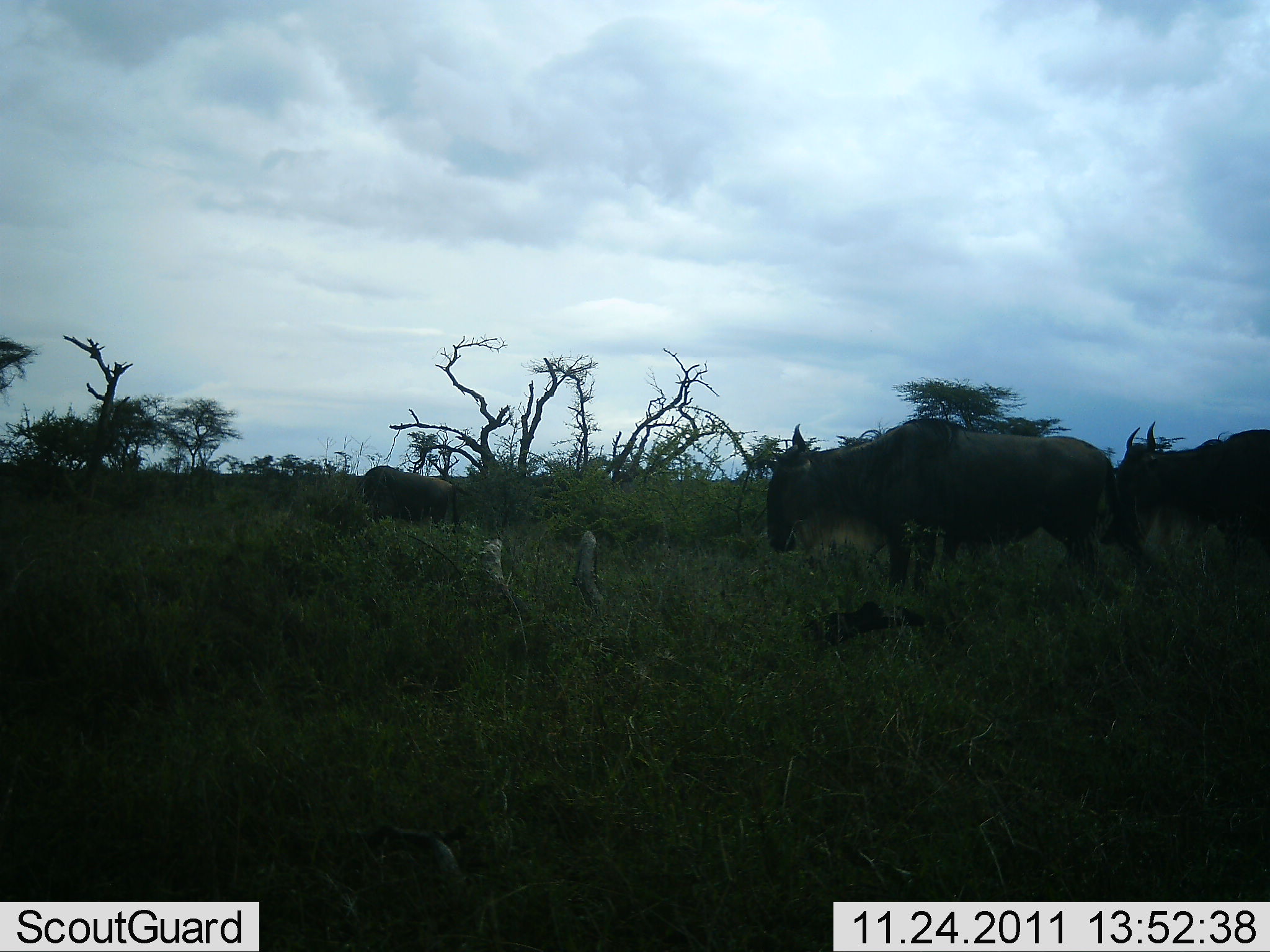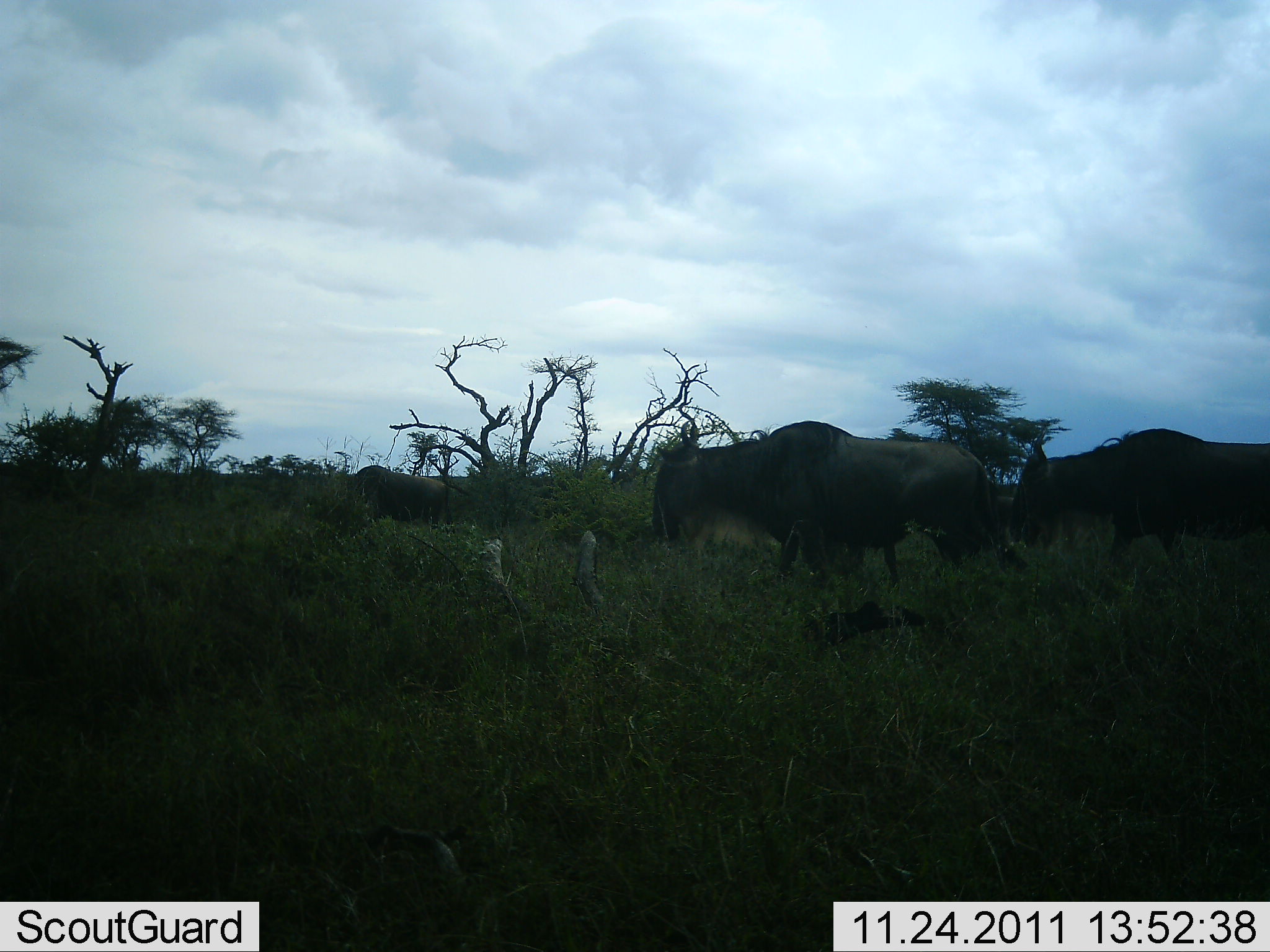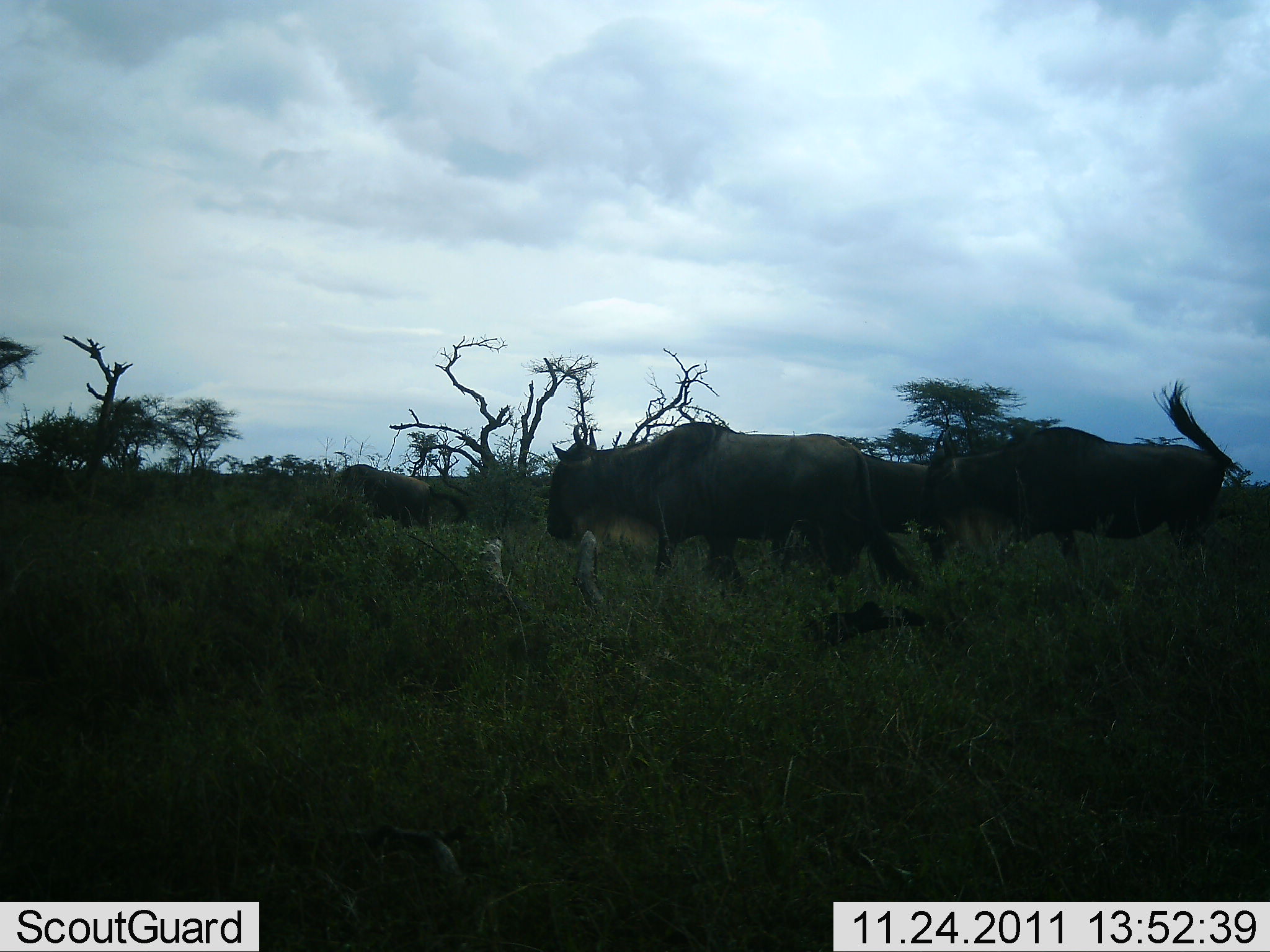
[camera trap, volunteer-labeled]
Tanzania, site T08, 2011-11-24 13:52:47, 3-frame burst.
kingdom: Animalia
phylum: Chordata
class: Mammalia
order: Artiodactyla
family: Bovidae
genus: Connochaetes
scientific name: Connochaetes taurinus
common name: blue wildebeest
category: wildebeest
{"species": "wildebeest (blue wildebeest) (Connochaetes taurinus)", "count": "4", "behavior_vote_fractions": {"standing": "8%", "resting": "0%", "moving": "100%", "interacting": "0%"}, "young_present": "0%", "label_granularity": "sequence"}